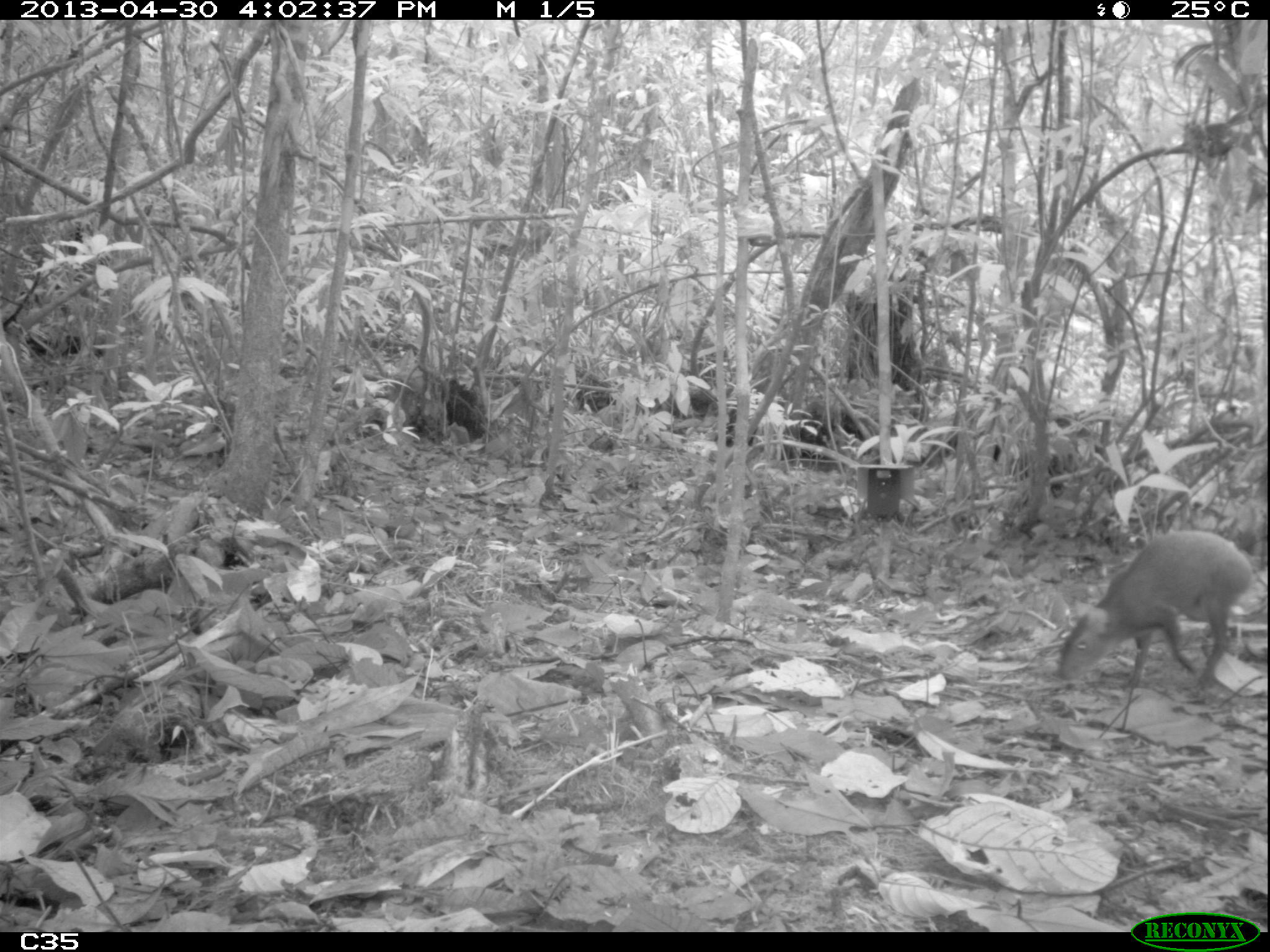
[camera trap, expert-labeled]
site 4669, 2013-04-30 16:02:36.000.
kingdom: Animalia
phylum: Chordata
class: Mammalia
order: Rodentia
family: Dasyproctidae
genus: Dasyprocta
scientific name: Dasyprocta leporina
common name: red-rumped agouti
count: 1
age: adult